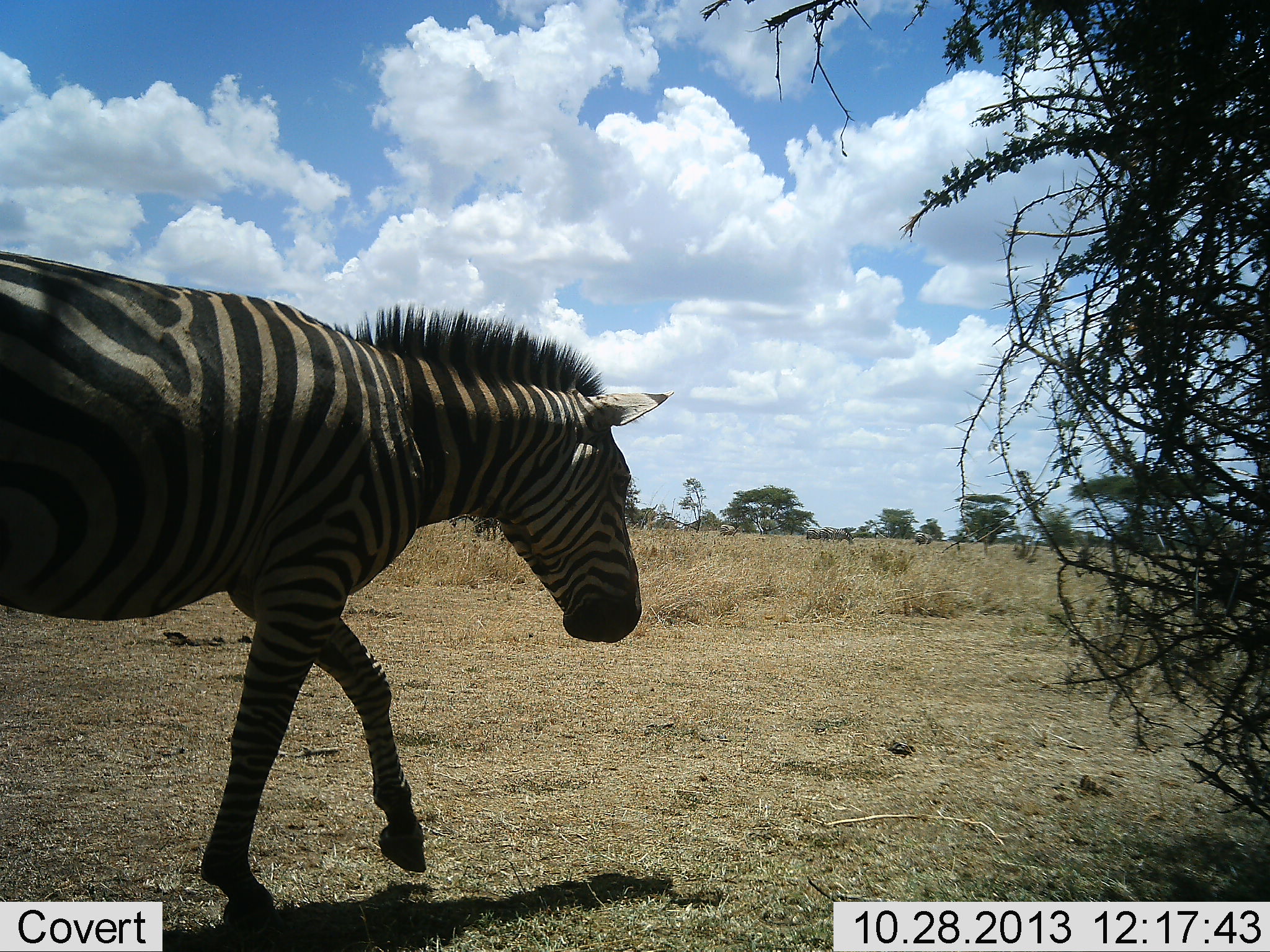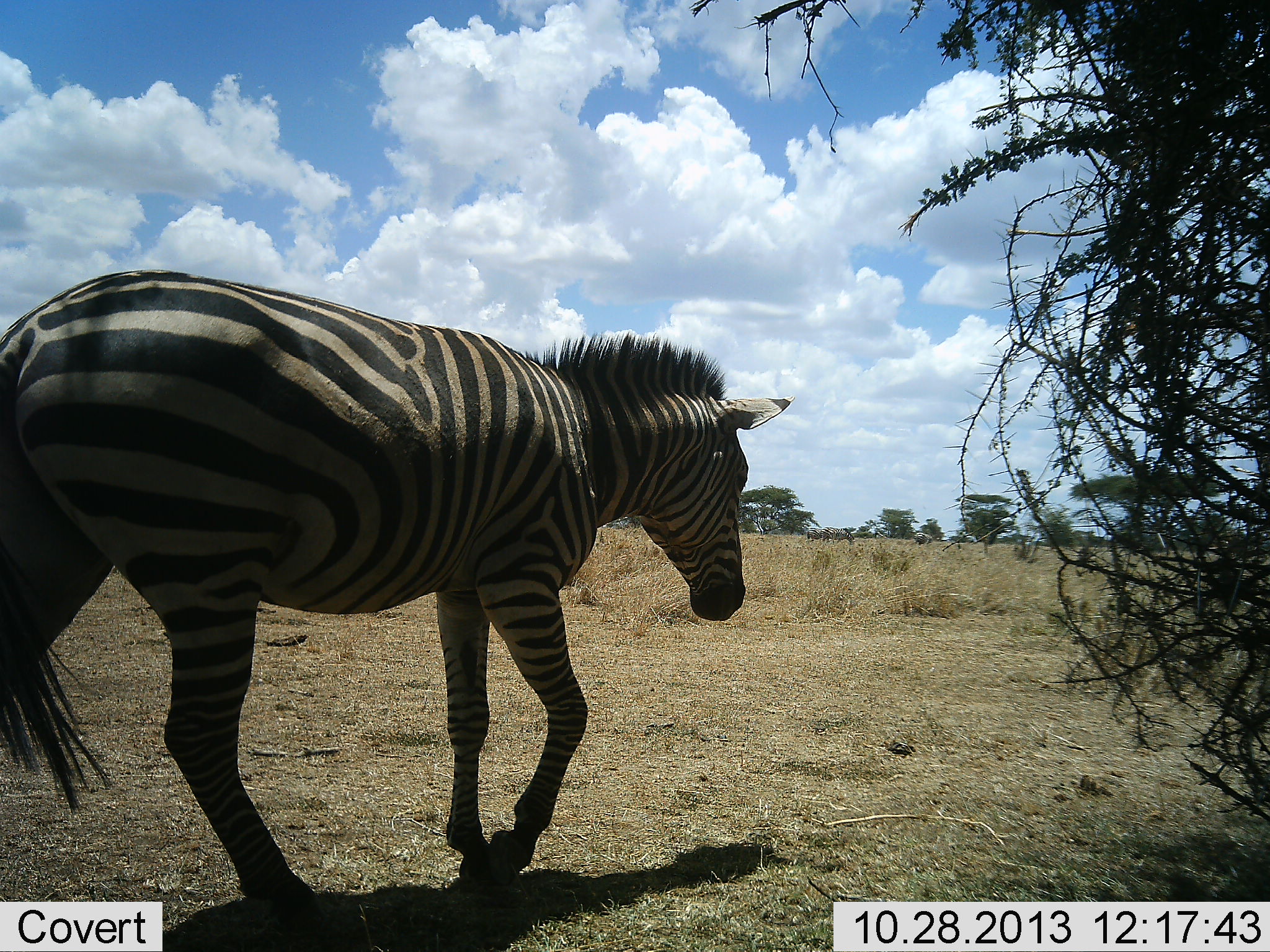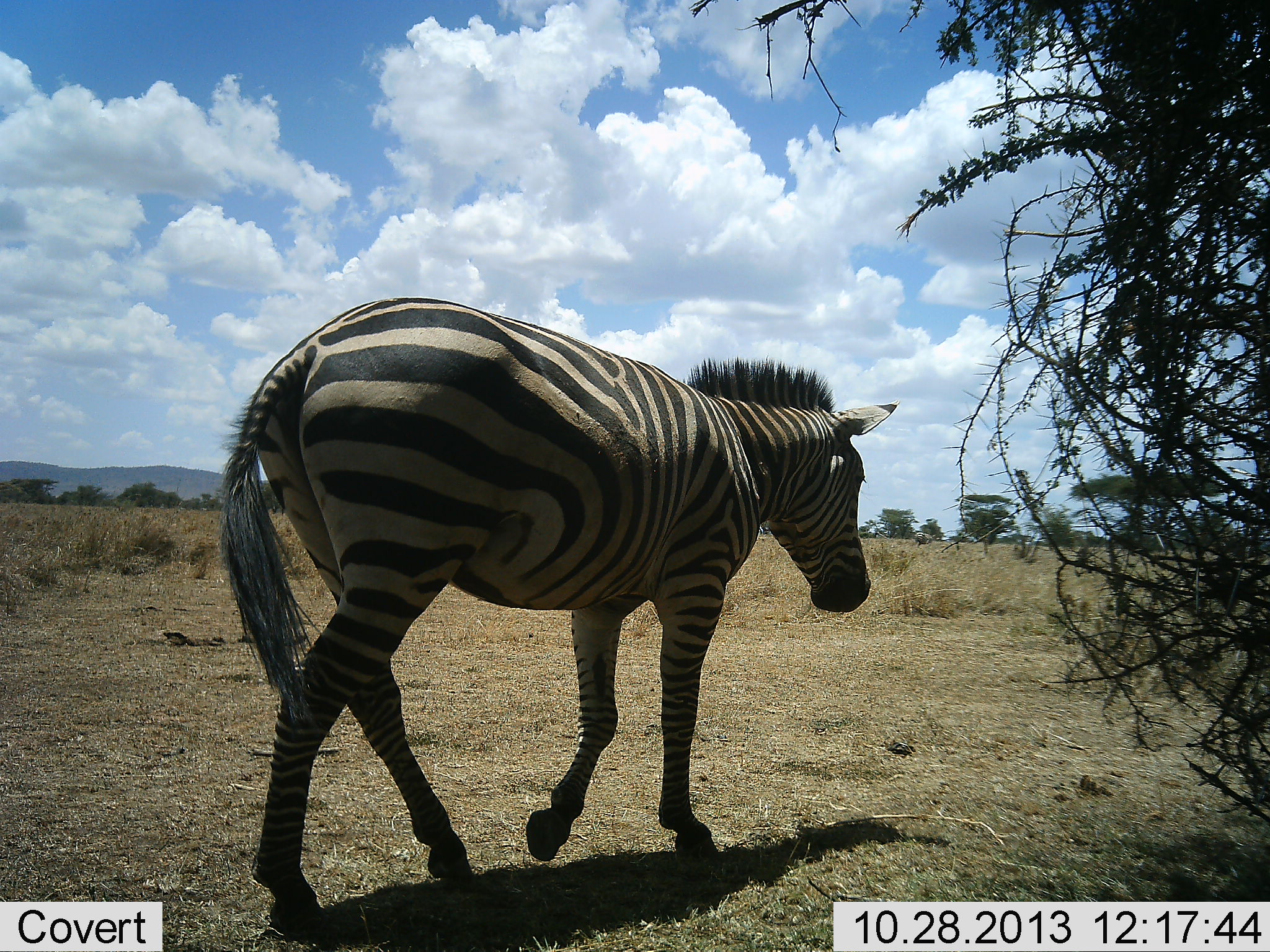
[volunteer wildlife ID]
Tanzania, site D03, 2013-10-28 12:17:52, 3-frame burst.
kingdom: Animalia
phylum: Chordata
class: Mammalia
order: Perissodactyla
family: Equidae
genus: Equus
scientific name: Equus quagga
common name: plains zebra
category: zebra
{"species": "zebra (plains zebra) (Equus quagga)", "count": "1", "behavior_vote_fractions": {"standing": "0%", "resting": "0%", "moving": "100%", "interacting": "0%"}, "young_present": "0%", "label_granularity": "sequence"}